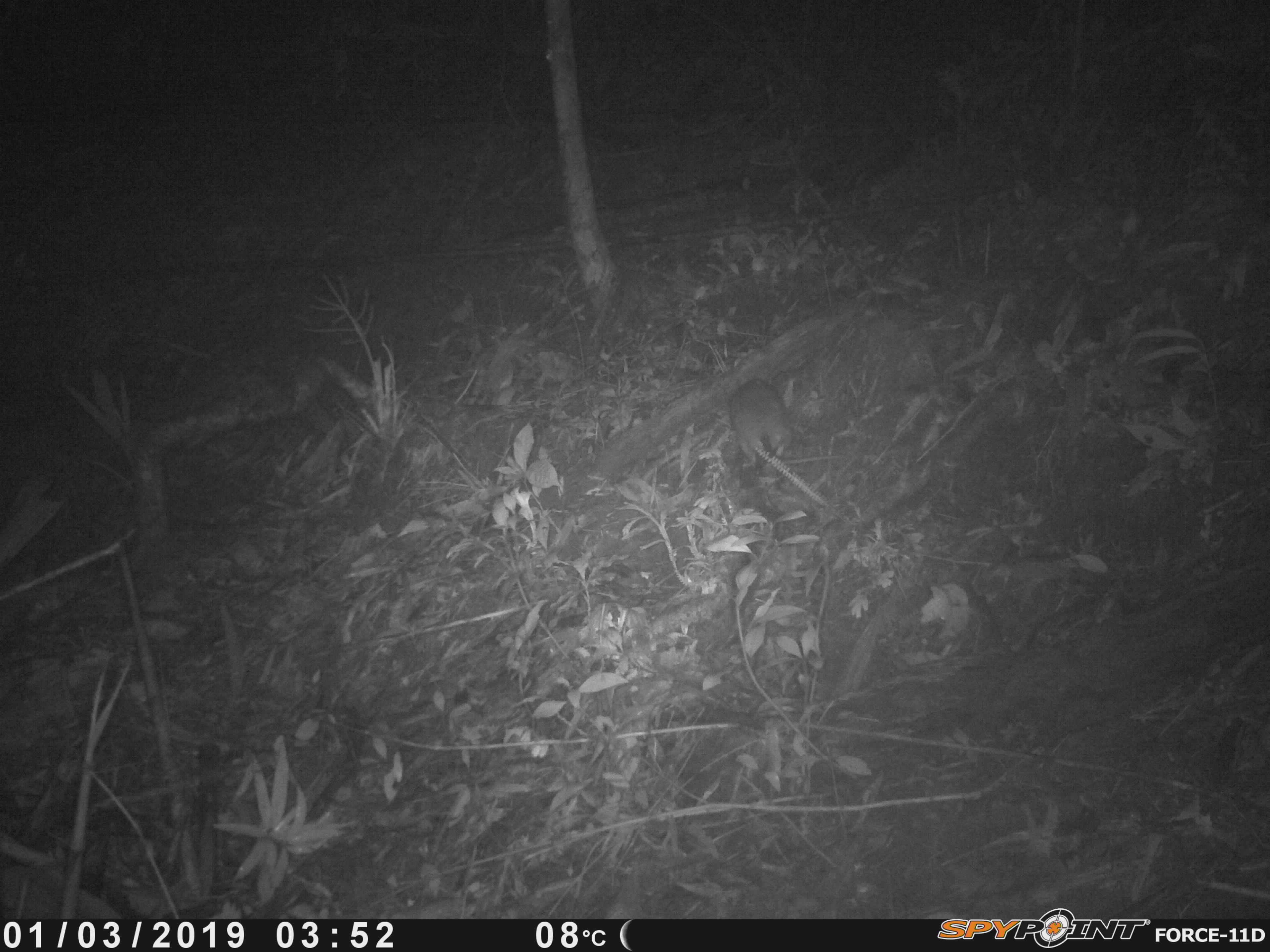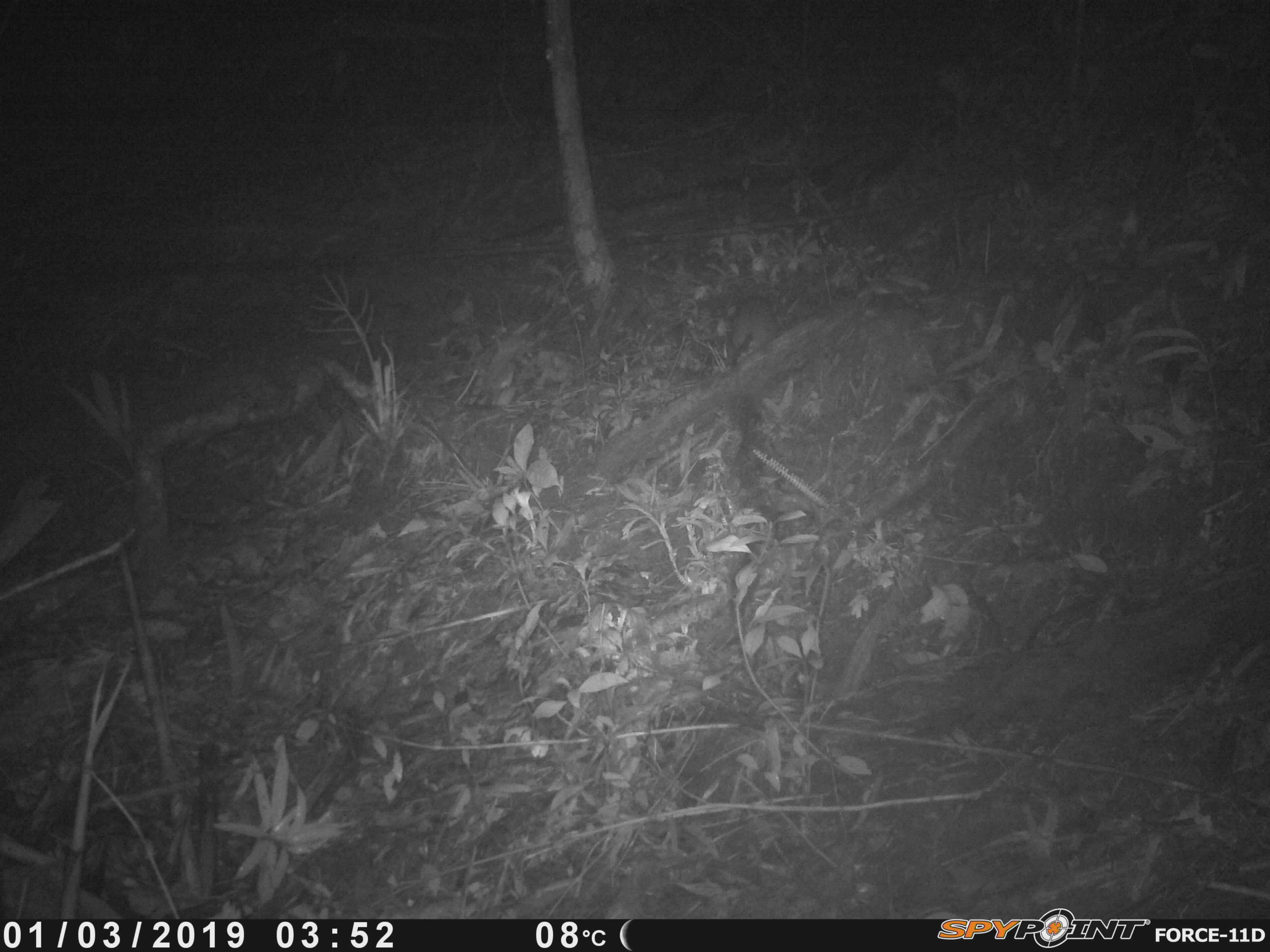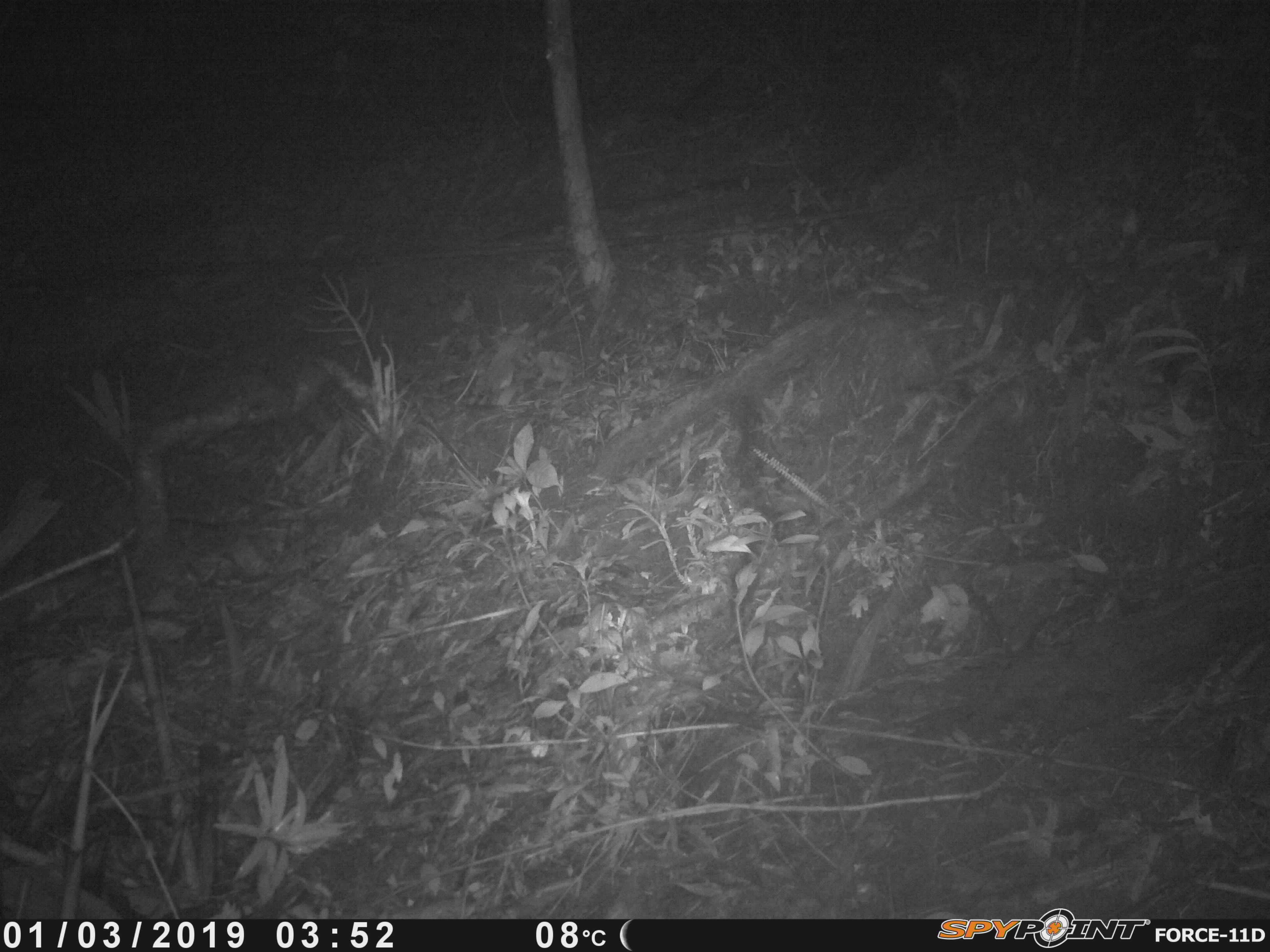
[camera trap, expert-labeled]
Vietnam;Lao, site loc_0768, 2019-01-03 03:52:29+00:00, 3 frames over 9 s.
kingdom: Animalia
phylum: Chordata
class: Mammalia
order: Rodentia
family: Muridae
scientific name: Muridae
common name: old-world mice and rats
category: unidentified murid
Unidentified murid (old-world mice and rats) (Muridae). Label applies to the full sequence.